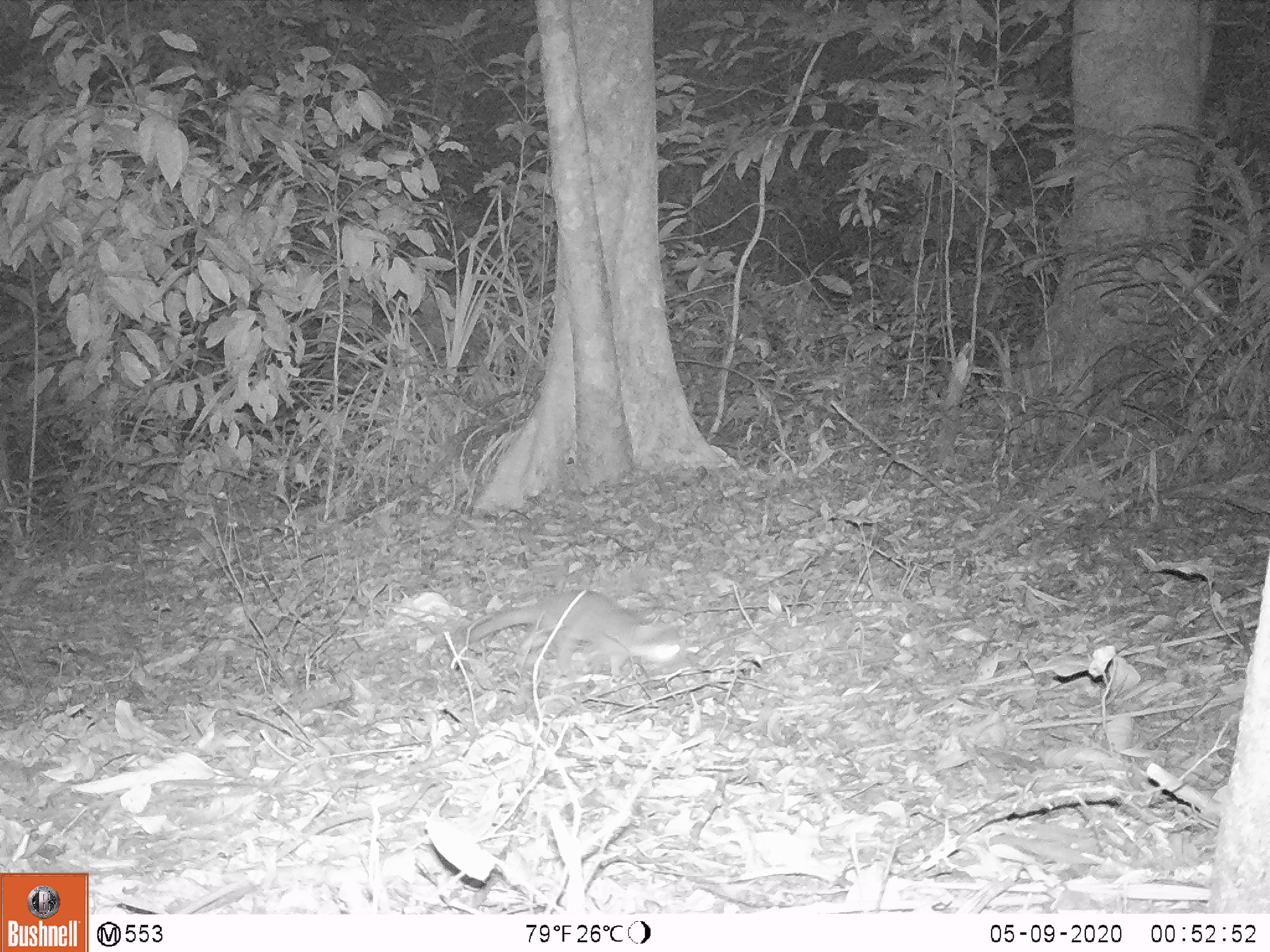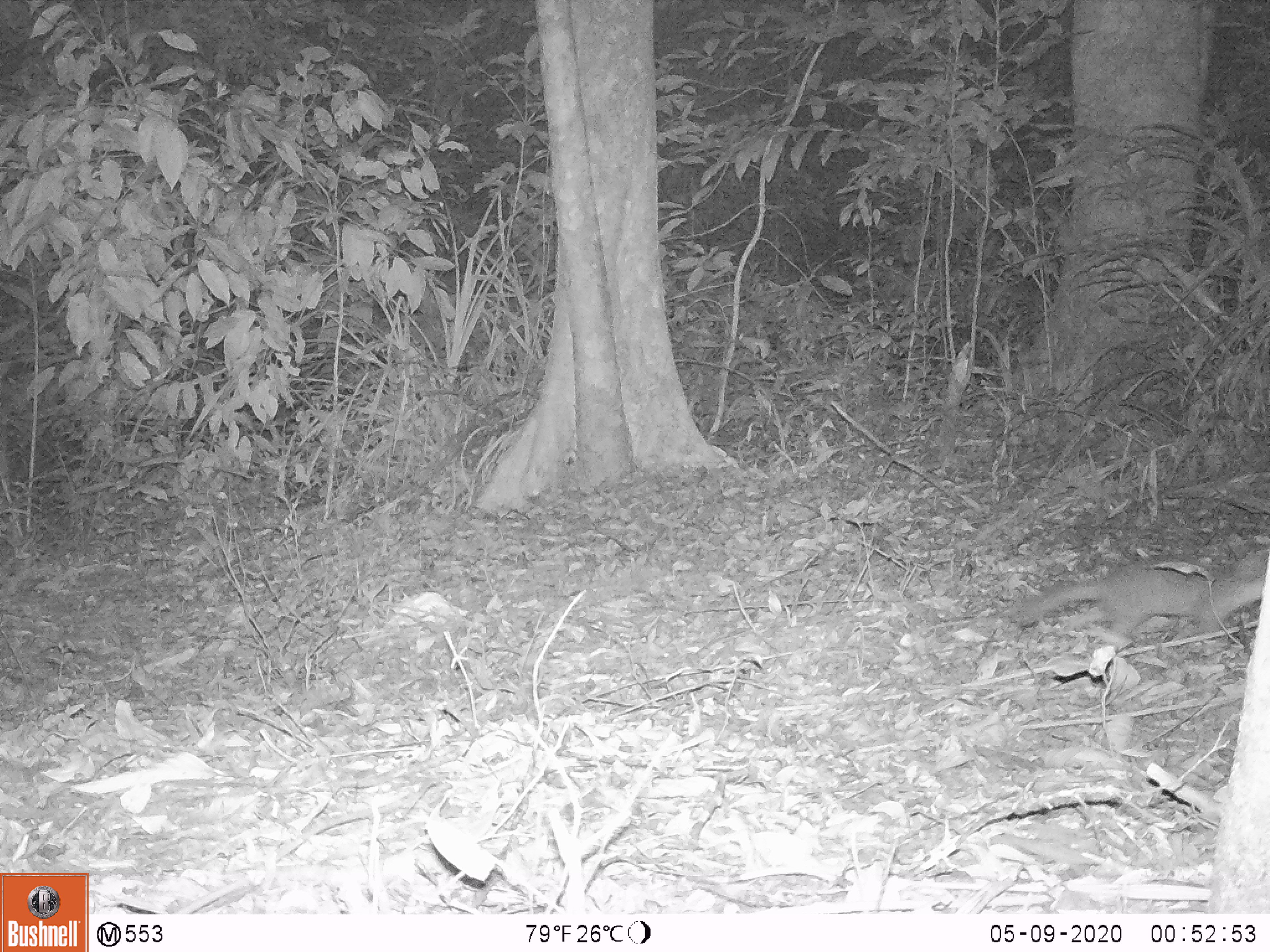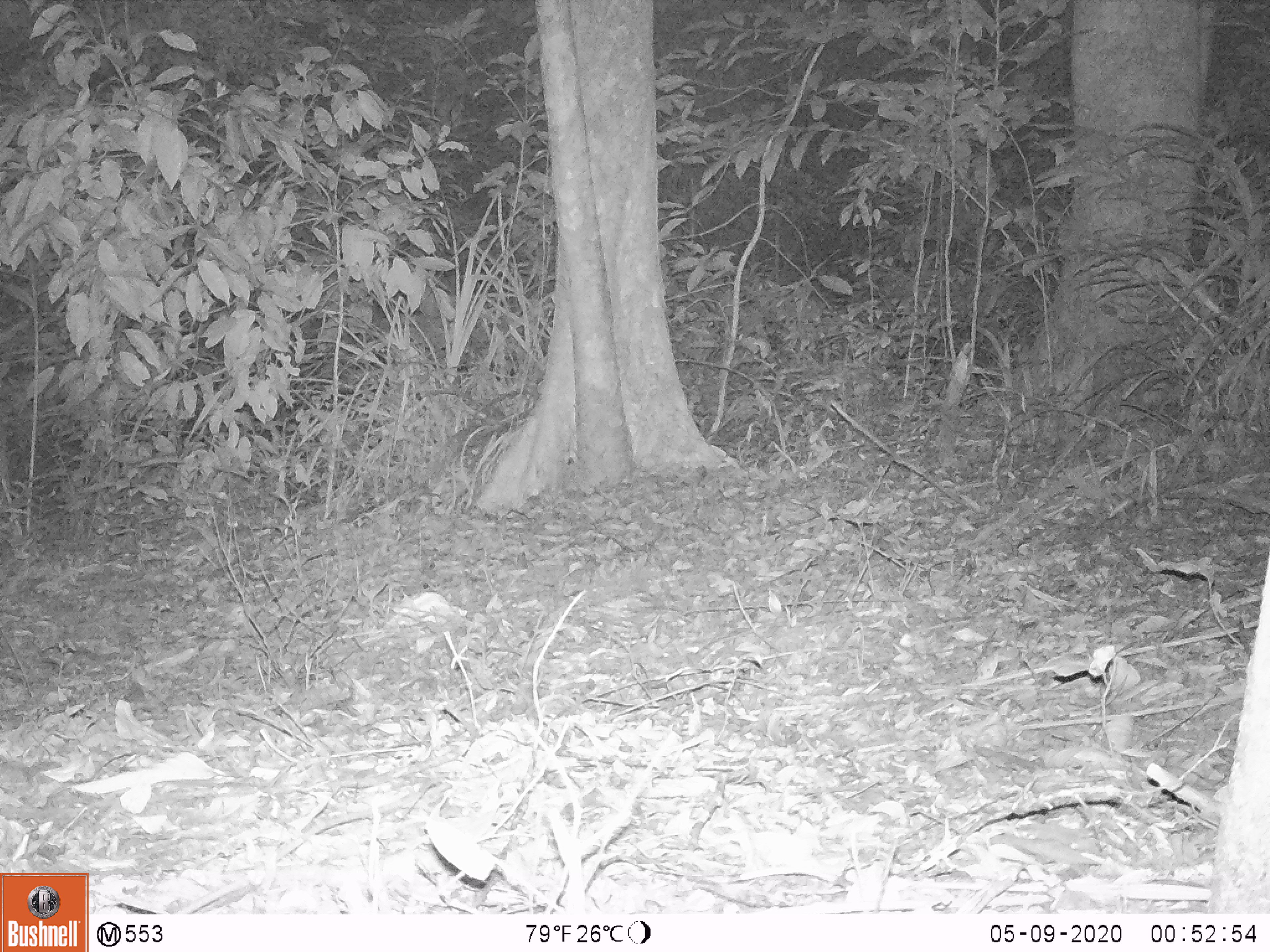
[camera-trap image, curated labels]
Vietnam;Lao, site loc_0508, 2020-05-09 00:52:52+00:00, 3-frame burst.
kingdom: Animalia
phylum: Chordata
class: Mammalia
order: Carnivora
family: Mustelidae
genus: Melogale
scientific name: Melogale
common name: ferret badger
Ferret badger (Melogale). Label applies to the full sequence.